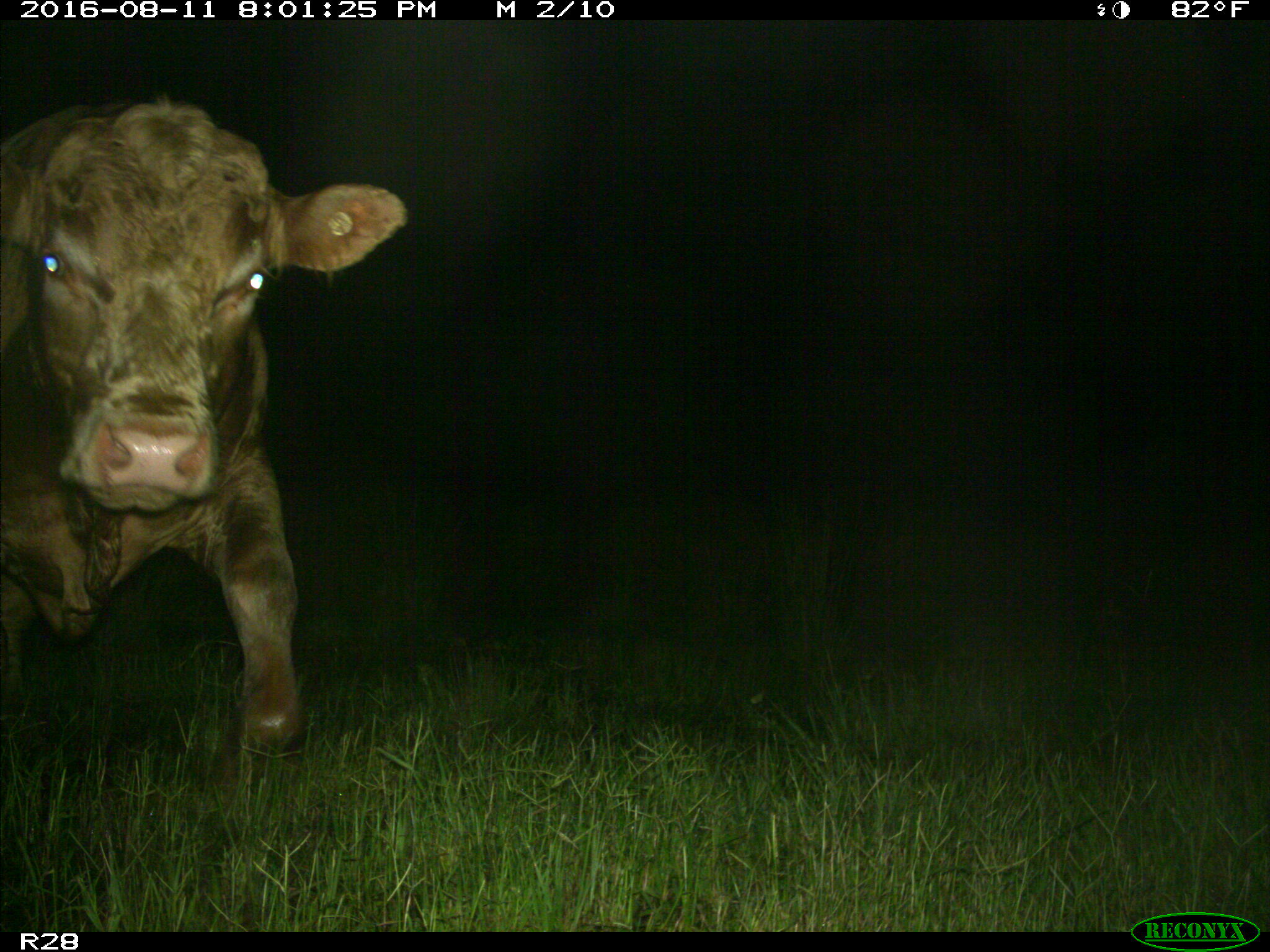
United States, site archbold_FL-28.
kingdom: Animalia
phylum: Chordata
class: Mammalia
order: Artiodactyla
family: Bovidae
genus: Bos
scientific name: Bos taurus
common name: domestic cow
Bos taurus (domestic cow).